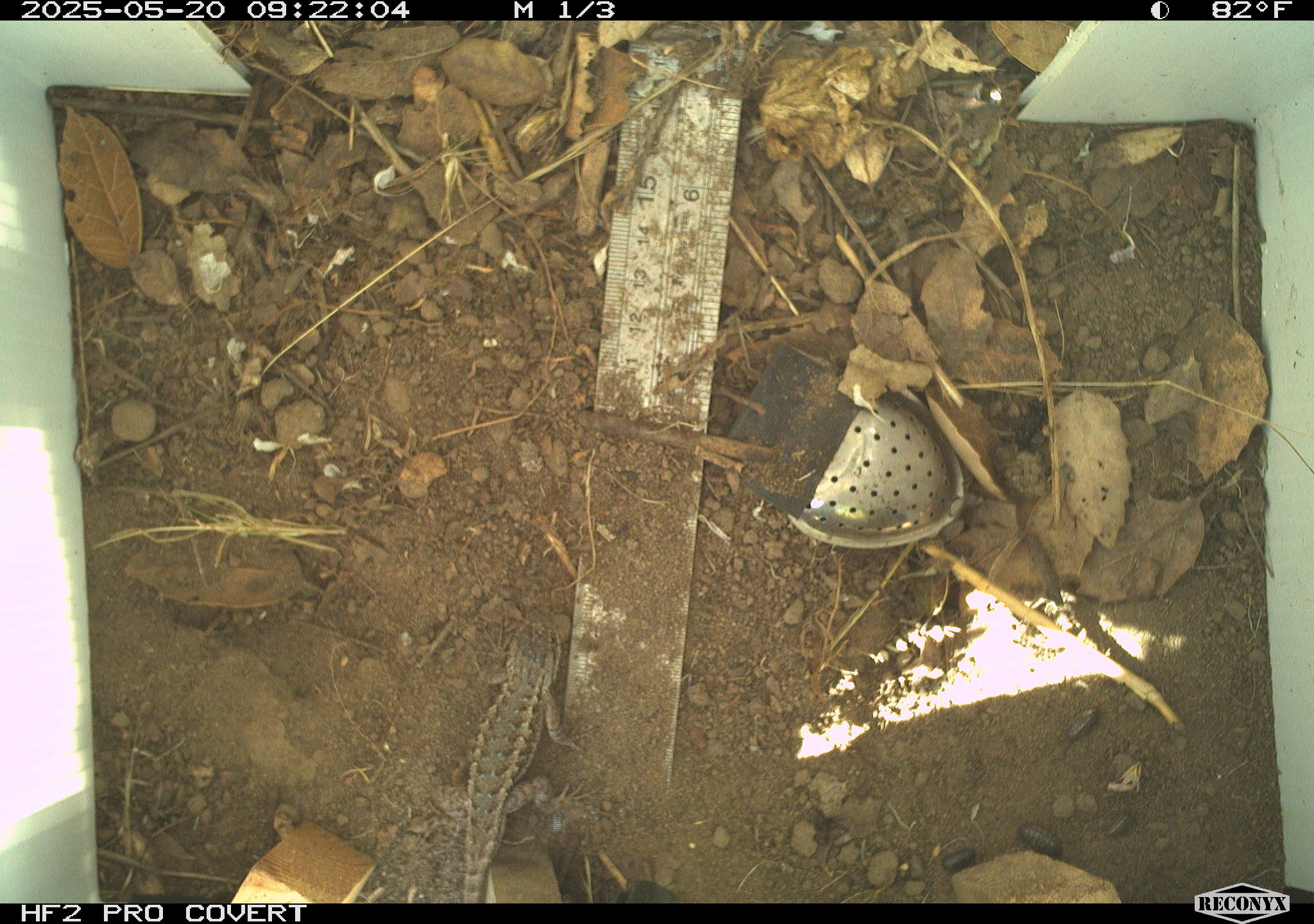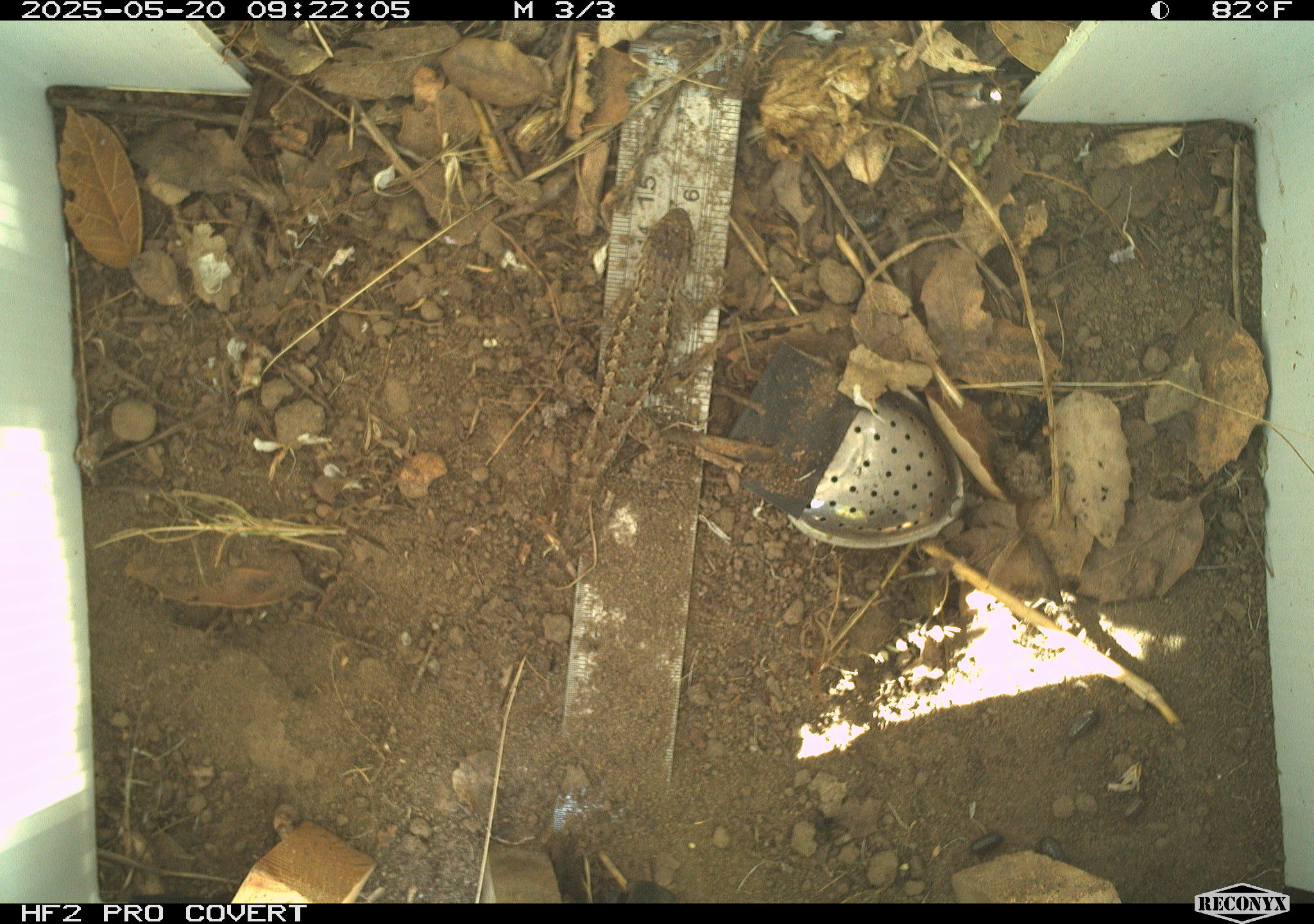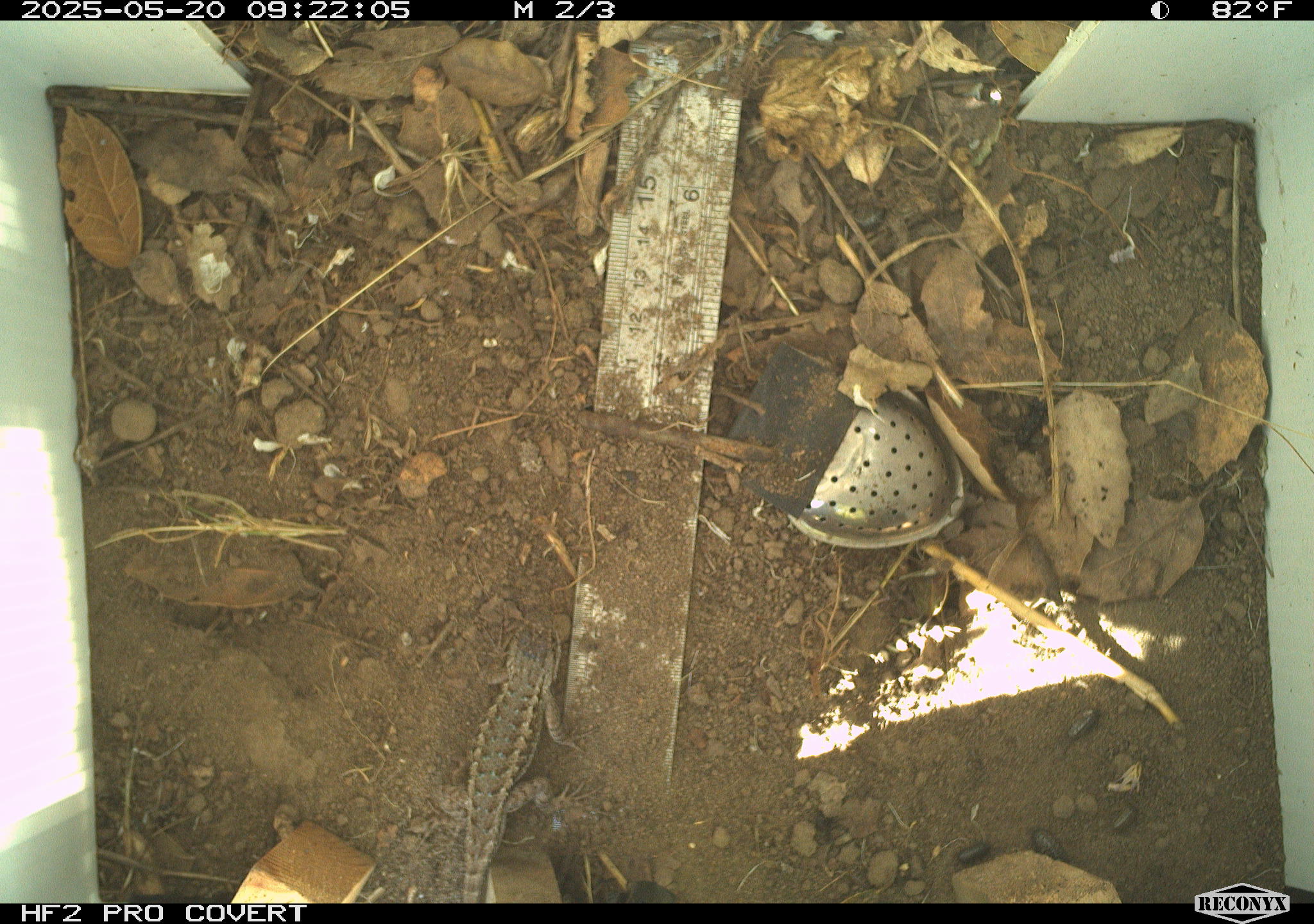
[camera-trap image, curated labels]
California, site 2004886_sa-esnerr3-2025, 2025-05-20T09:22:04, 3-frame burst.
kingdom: Animalia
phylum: Chordata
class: Reptilia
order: Squamata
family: Phrynosomatidae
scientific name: Phrynosomatidae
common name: north american spiny lizards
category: sceloporus/uta species